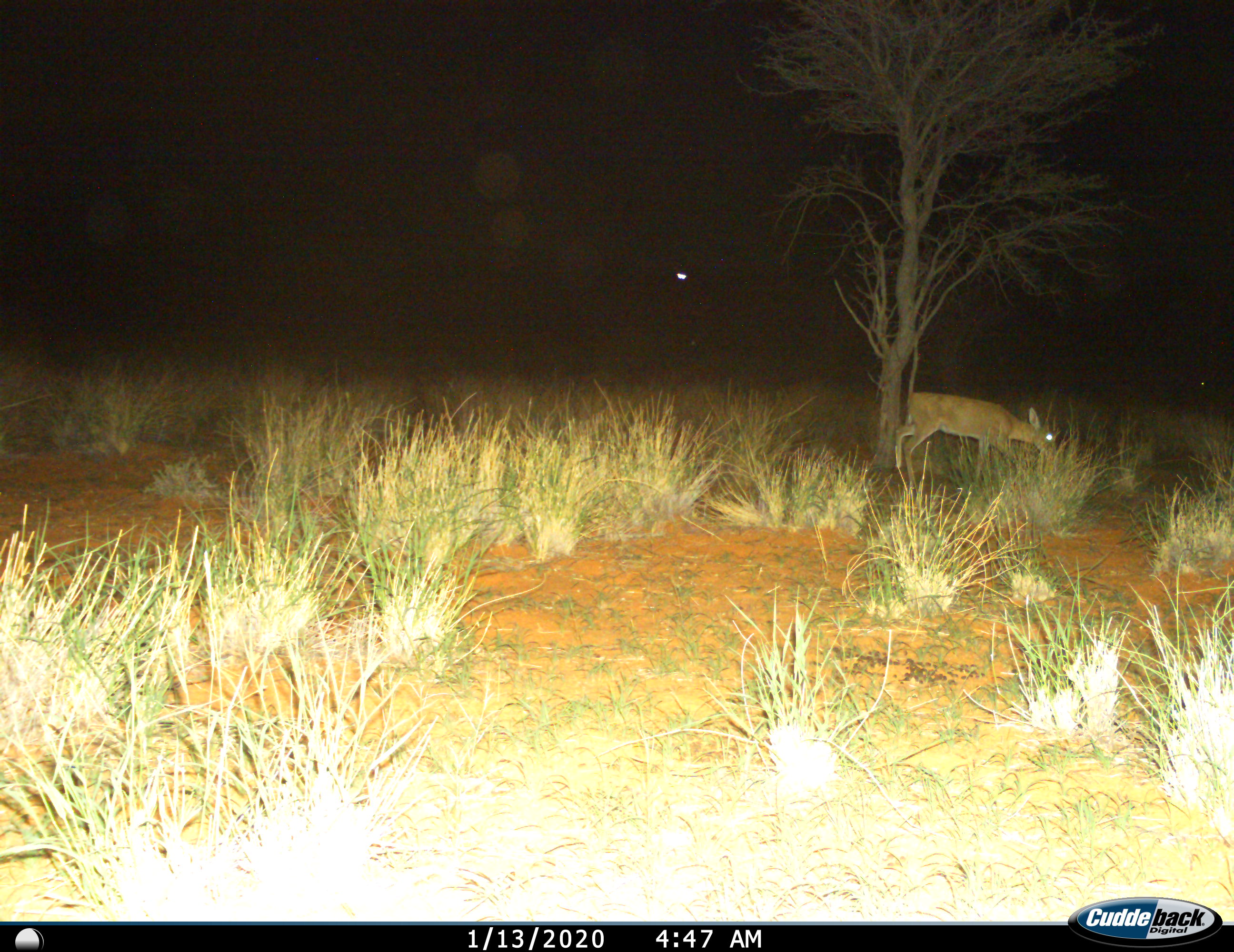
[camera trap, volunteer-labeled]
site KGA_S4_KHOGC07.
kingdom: Animalia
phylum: Chordata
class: Mammalia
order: Artiodactyla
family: Bovidae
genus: Raphicerus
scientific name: Raphicerus campestris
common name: steenbok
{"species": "steenbok (Raphicerus campestris)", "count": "1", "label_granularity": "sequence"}